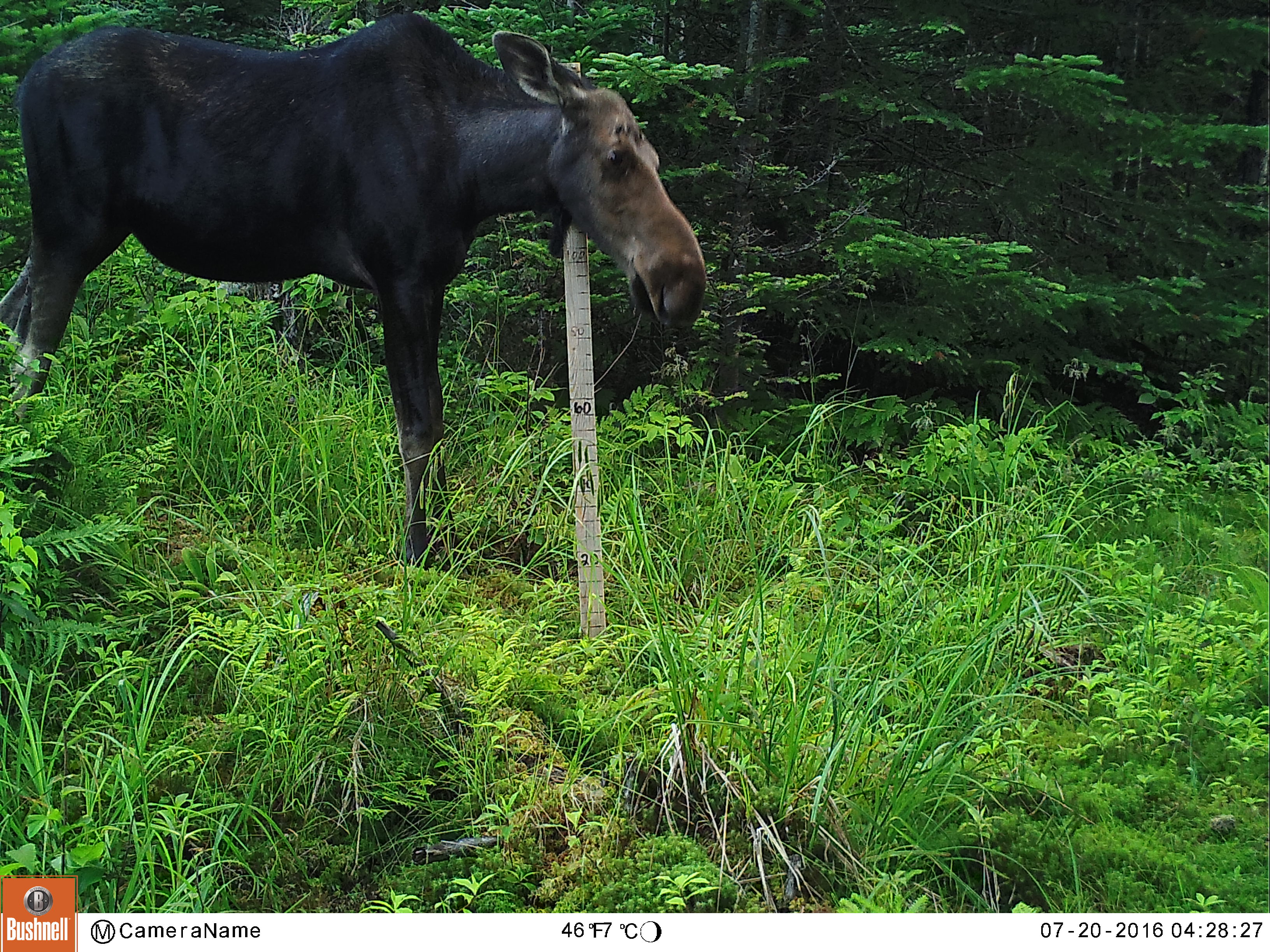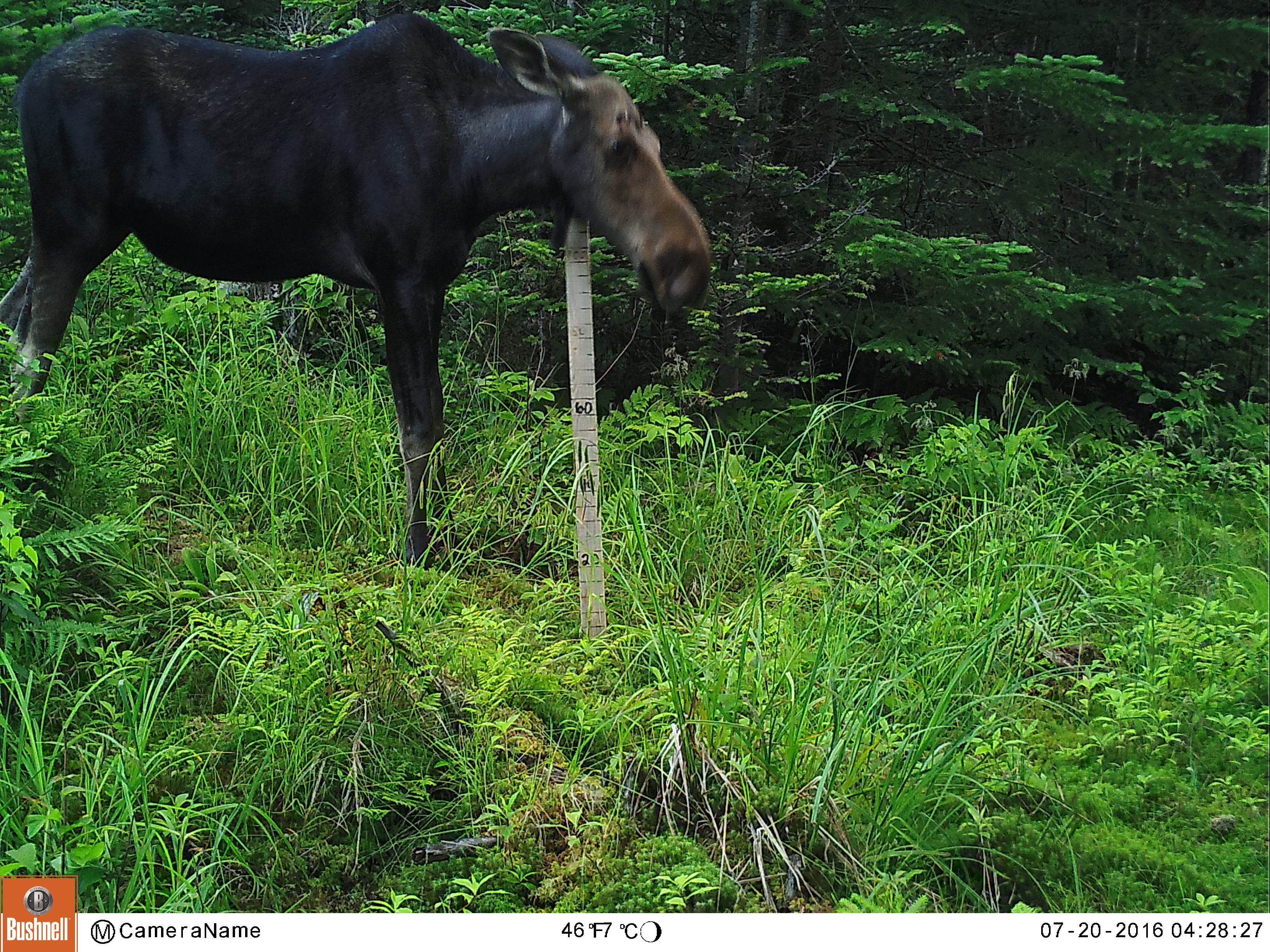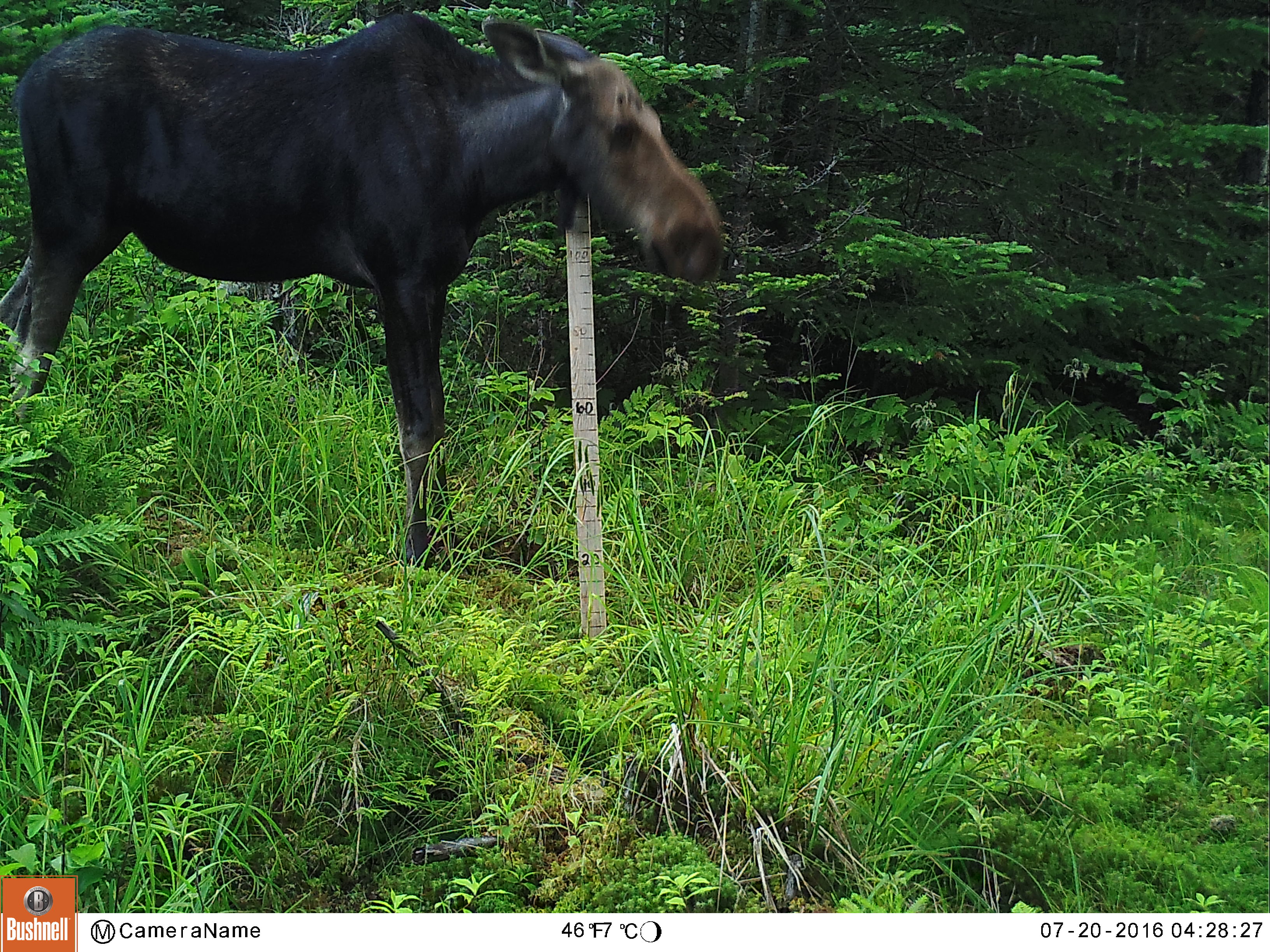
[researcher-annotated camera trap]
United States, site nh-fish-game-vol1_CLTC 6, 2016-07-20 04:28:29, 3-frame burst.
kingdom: Animalia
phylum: Chordata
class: Mammalia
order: Artiodactyla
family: Cervidae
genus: Alces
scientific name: Alces alces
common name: moose